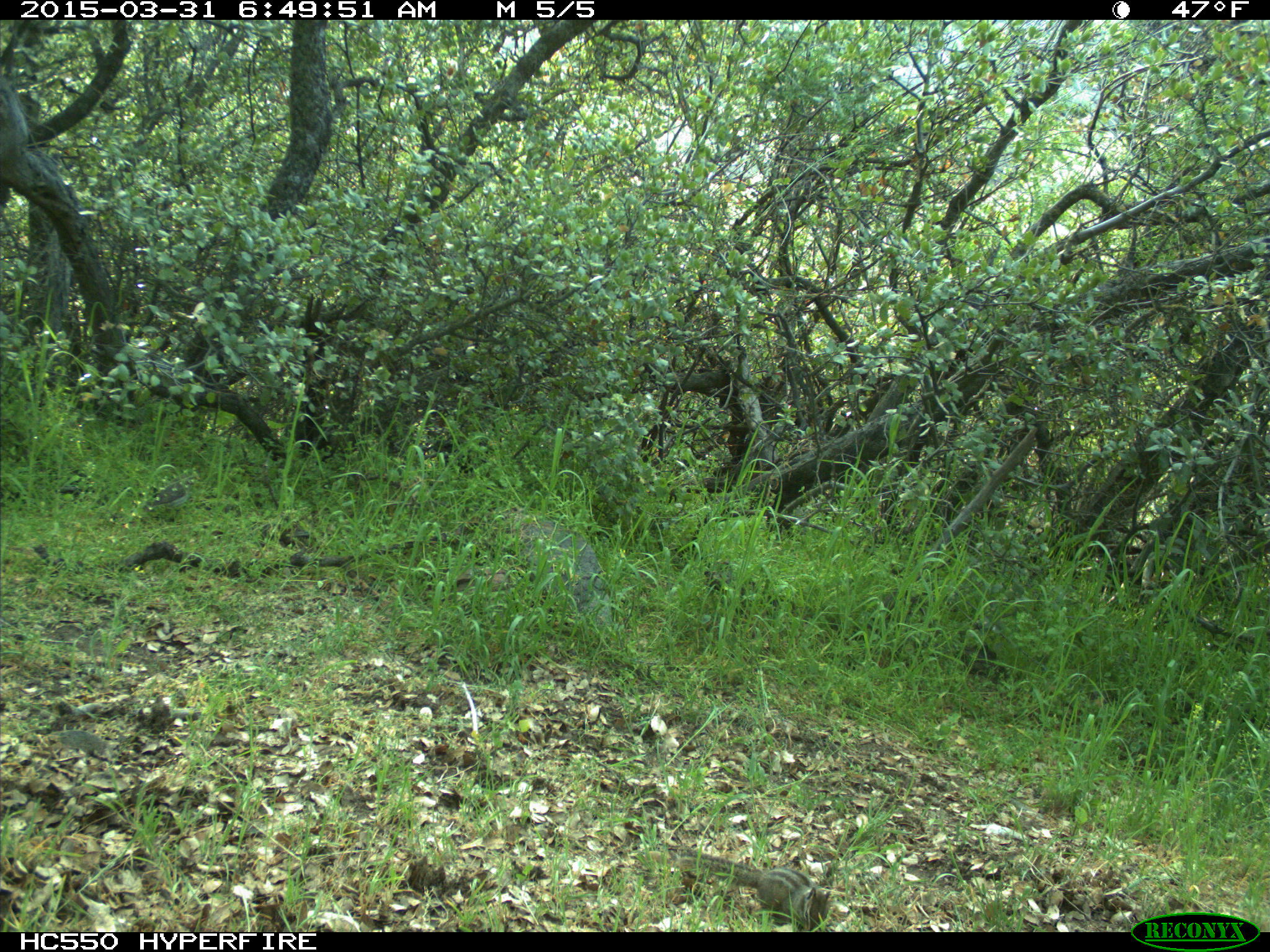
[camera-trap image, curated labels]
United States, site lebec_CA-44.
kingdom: Animalia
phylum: Chordata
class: Mammalia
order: Rodentia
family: Sciuridae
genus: Tamias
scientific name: Tamias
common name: chipmunk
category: unidentified chipmunk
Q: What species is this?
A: Unidentified chipmunk (chipmunk) (Tamias).